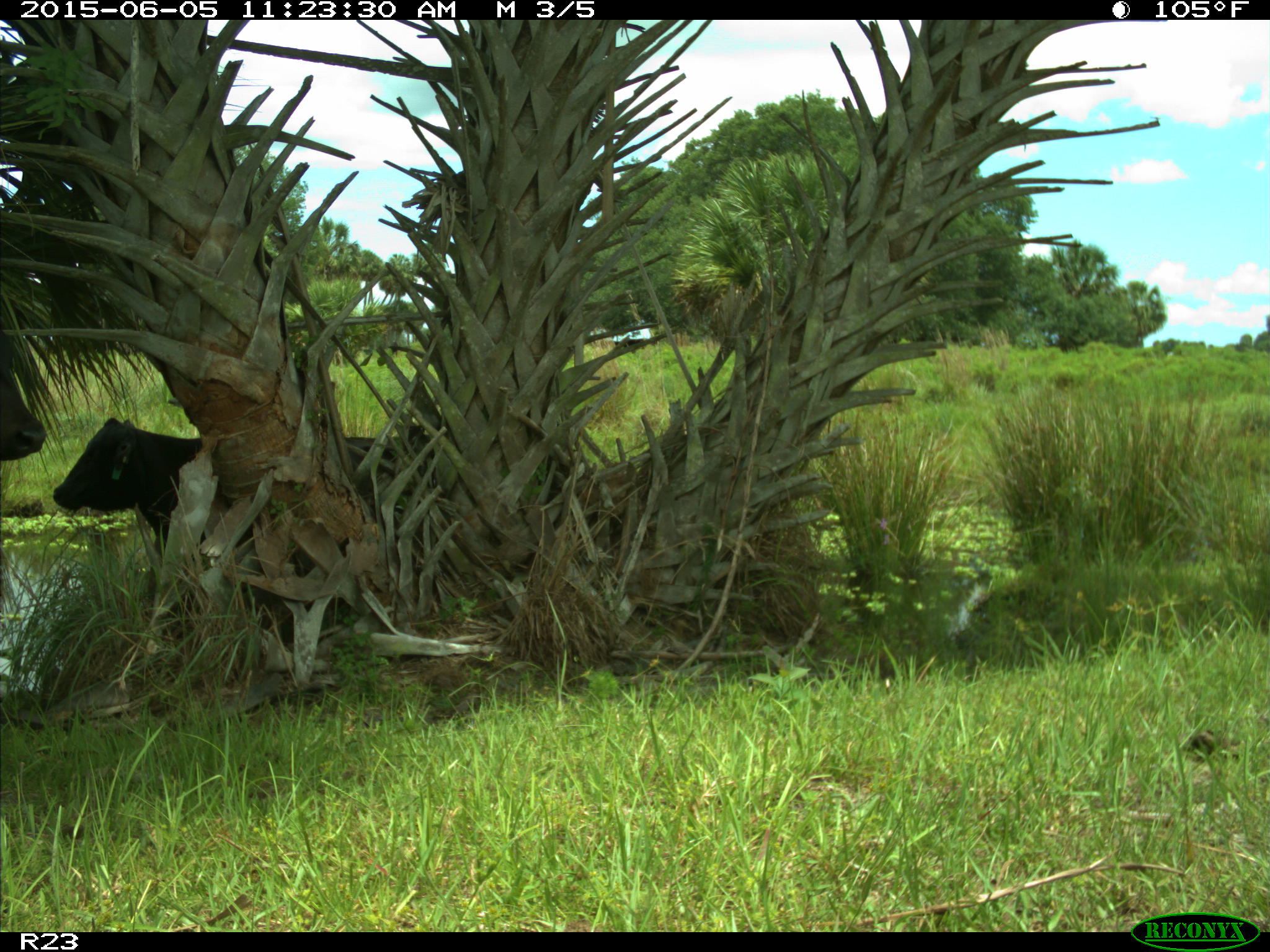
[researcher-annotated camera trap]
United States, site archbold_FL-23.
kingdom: Animalia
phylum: Chordata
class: Mammalia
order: Artiodactyla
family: Bovidae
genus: Bos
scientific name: Bos taurus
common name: domestic cow